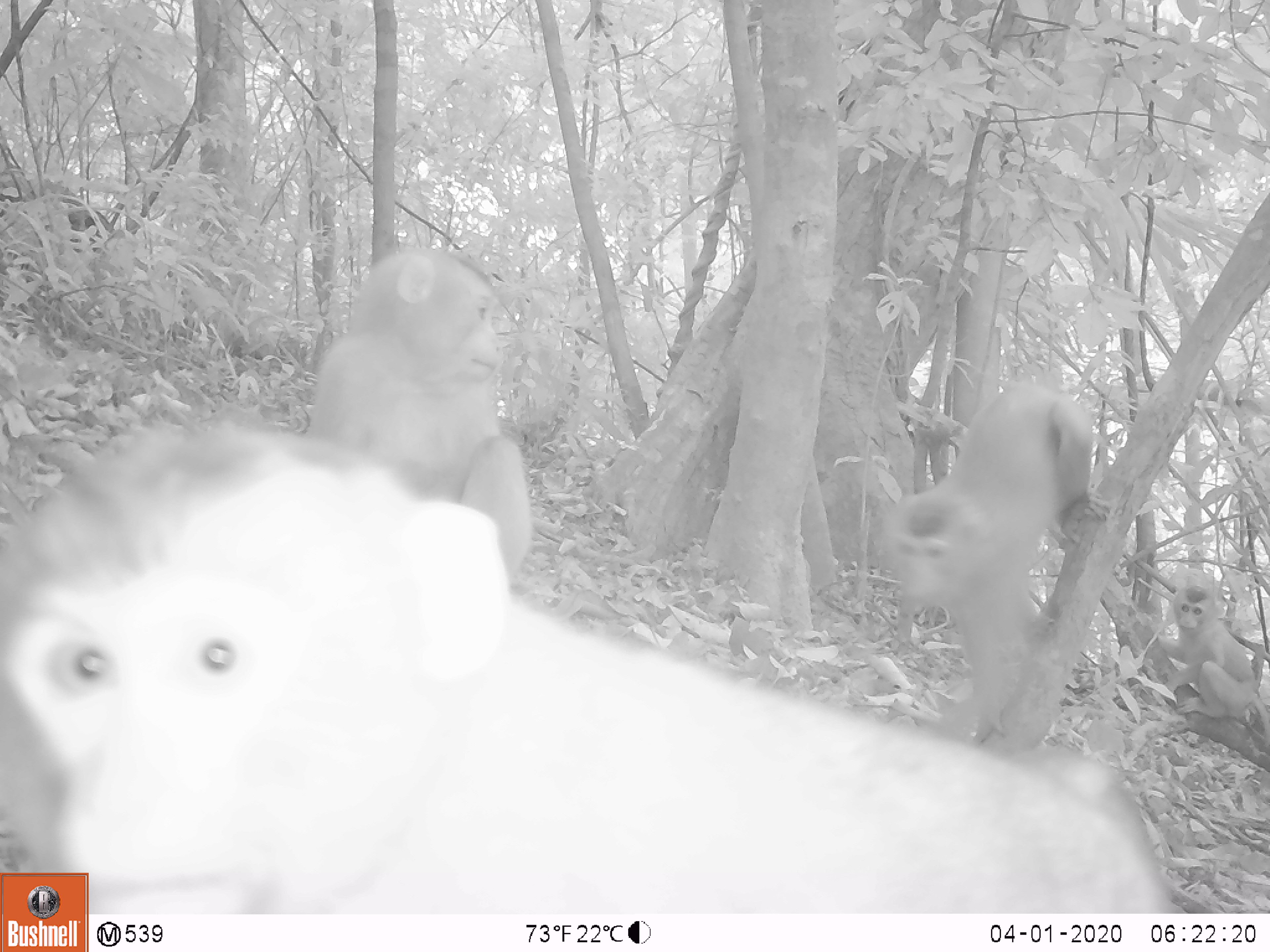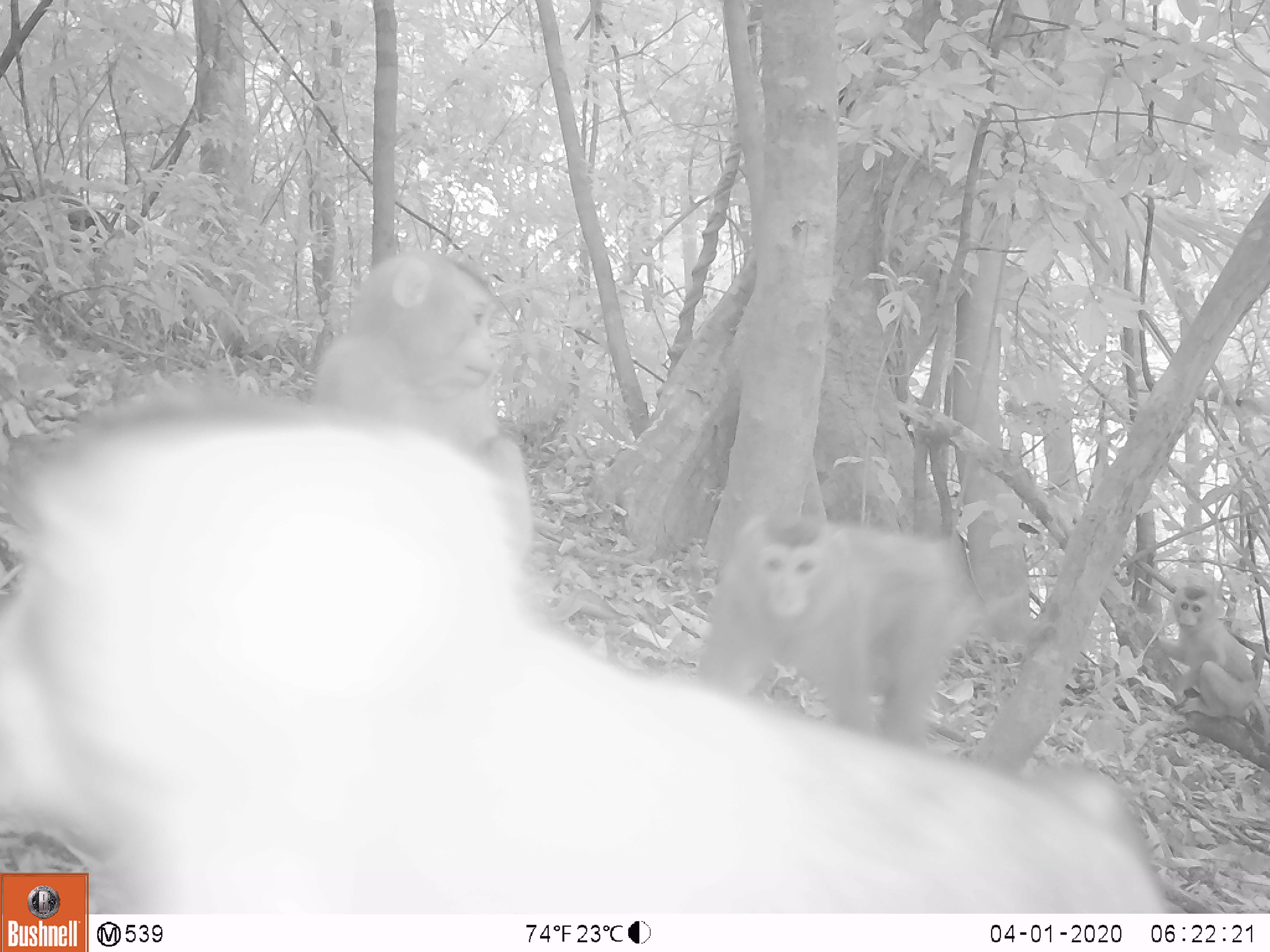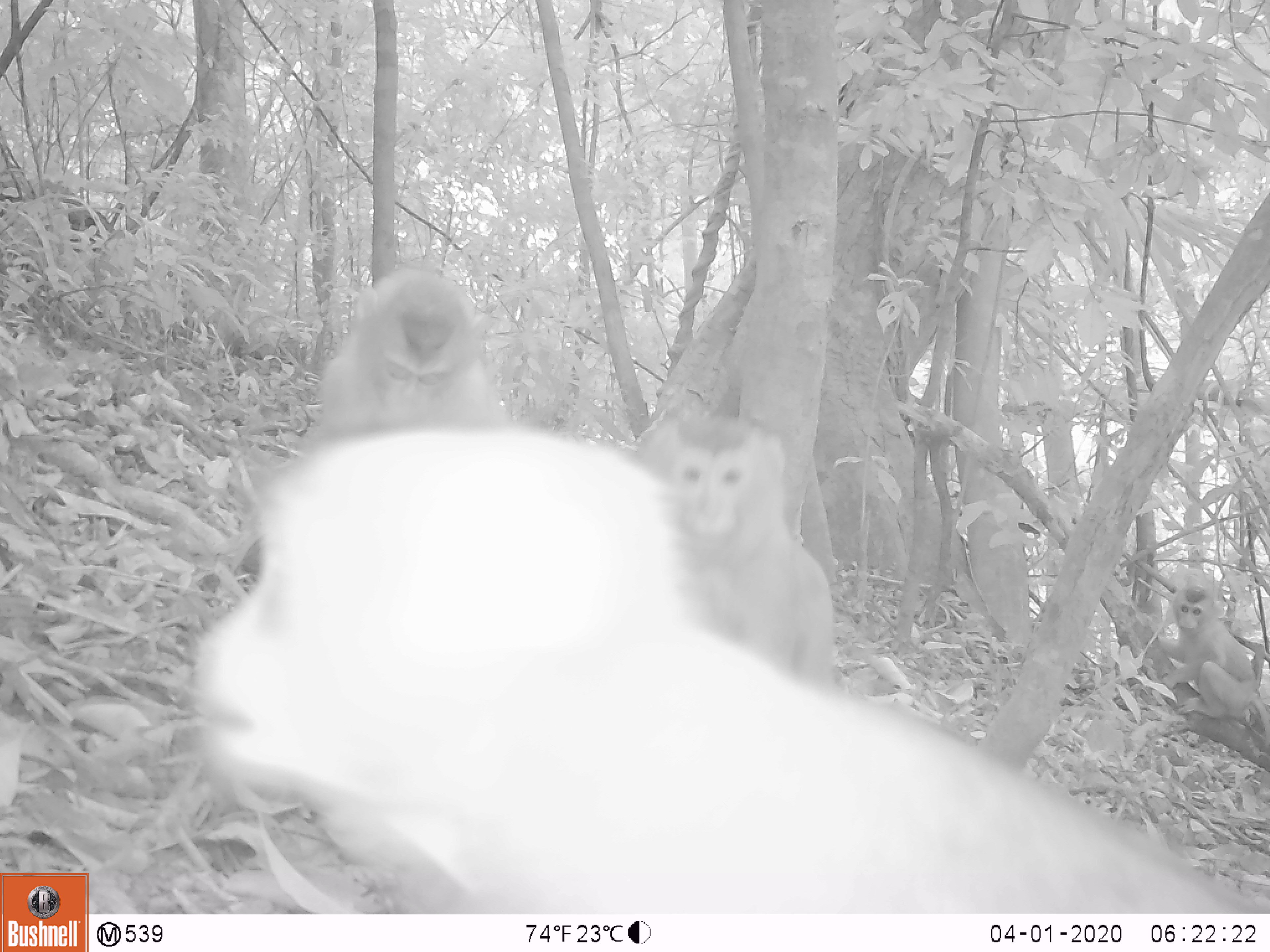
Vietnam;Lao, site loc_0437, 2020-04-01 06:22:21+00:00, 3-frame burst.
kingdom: Animalia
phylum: Chordata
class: Mammalia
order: Primates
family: Cercopithecidae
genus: Macaca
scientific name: Macaca nemestrina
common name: pig-tailed macaque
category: pig tailed macaque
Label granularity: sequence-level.